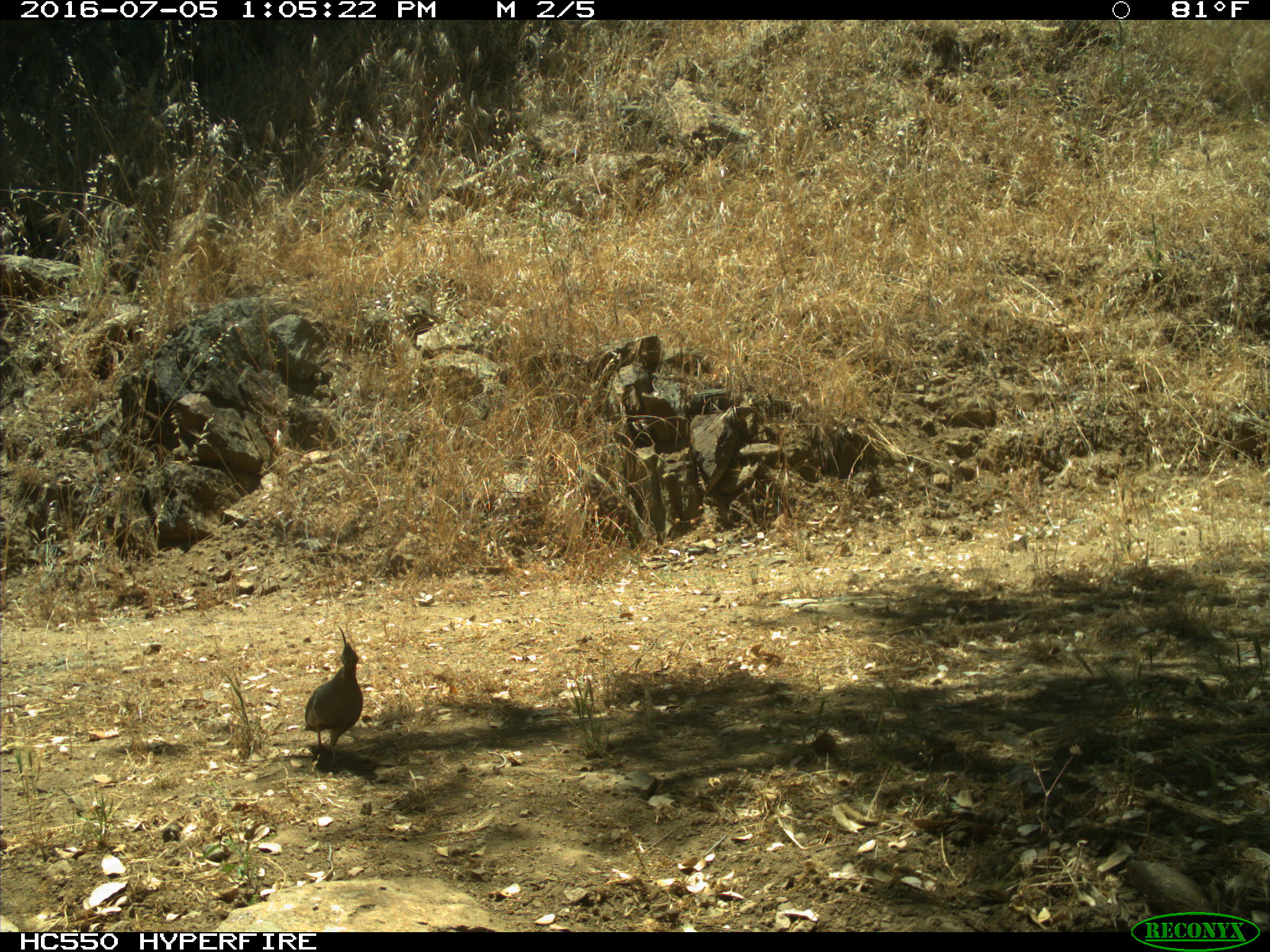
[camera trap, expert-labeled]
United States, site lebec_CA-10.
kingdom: Animalia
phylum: Chordata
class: Aves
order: Galliformes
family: Odontophoridae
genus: Callipepla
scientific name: Callipepla californica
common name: california quail